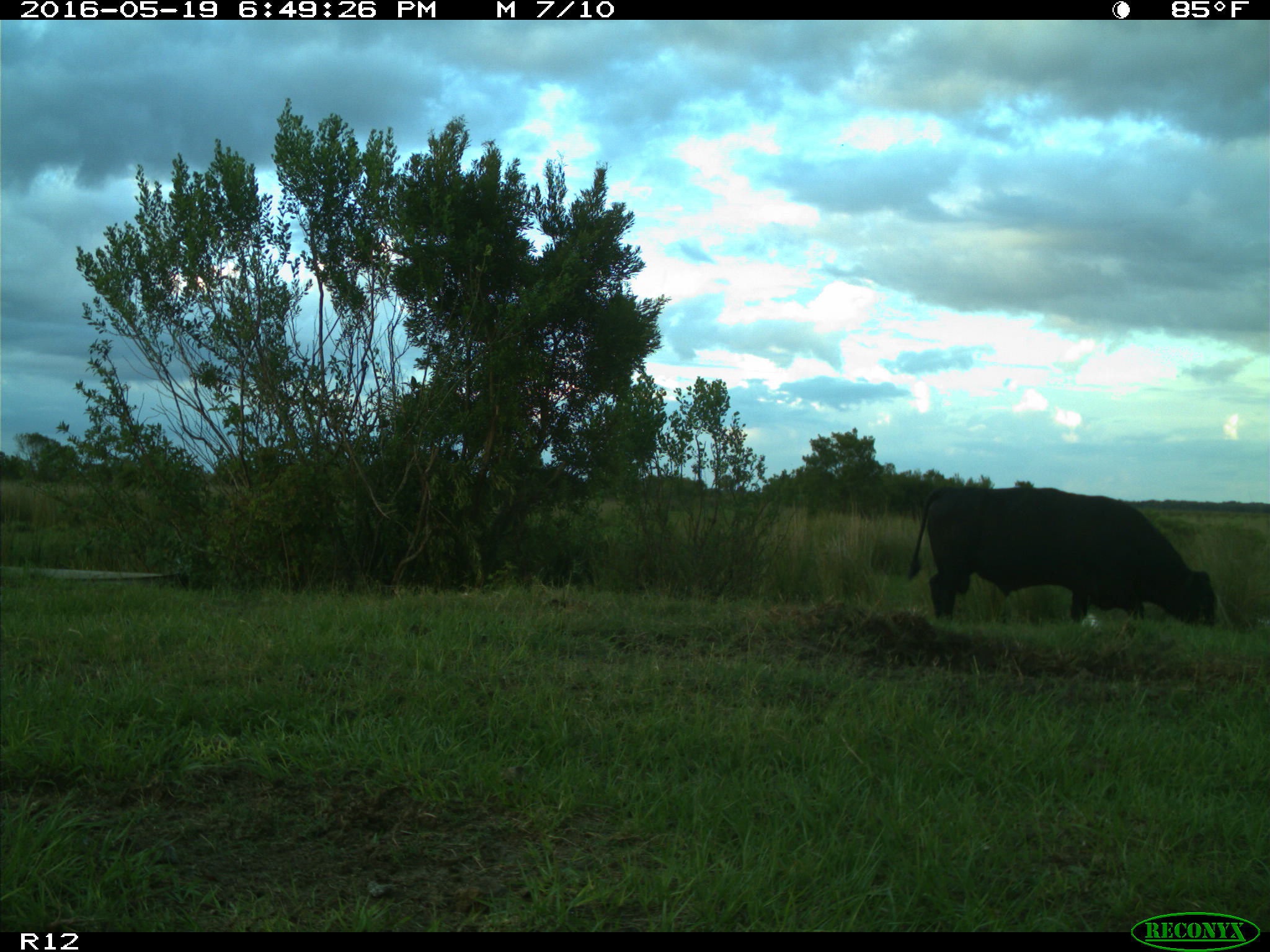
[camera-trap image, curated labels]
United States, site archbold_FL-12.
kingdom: Animalia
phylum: Chordata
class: Mammalia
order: Artiodactyla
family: Bovidae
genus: Bos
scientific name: Bos taurus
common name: domestic cow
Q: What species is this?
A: Bos taurus (domestic cow).